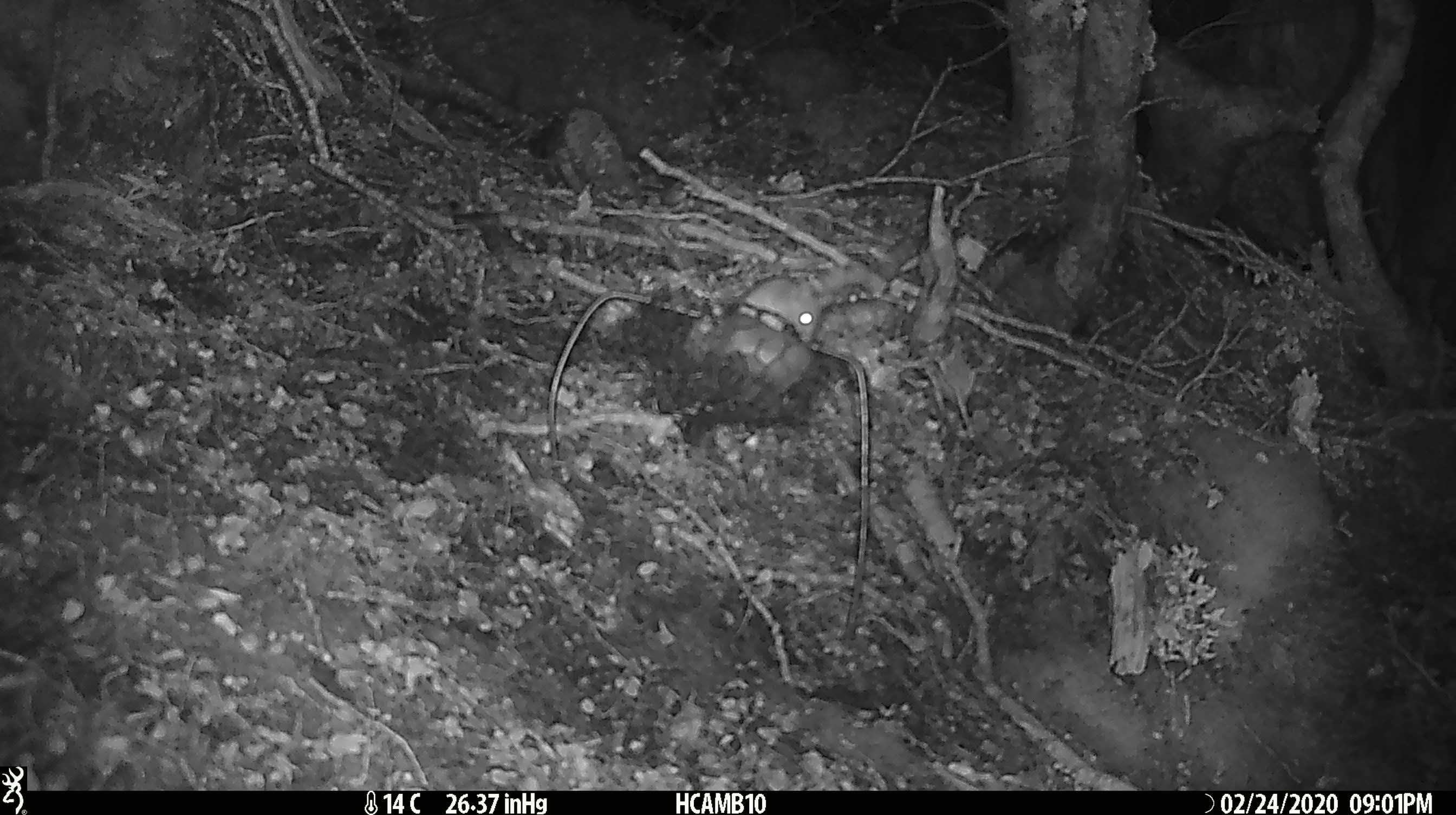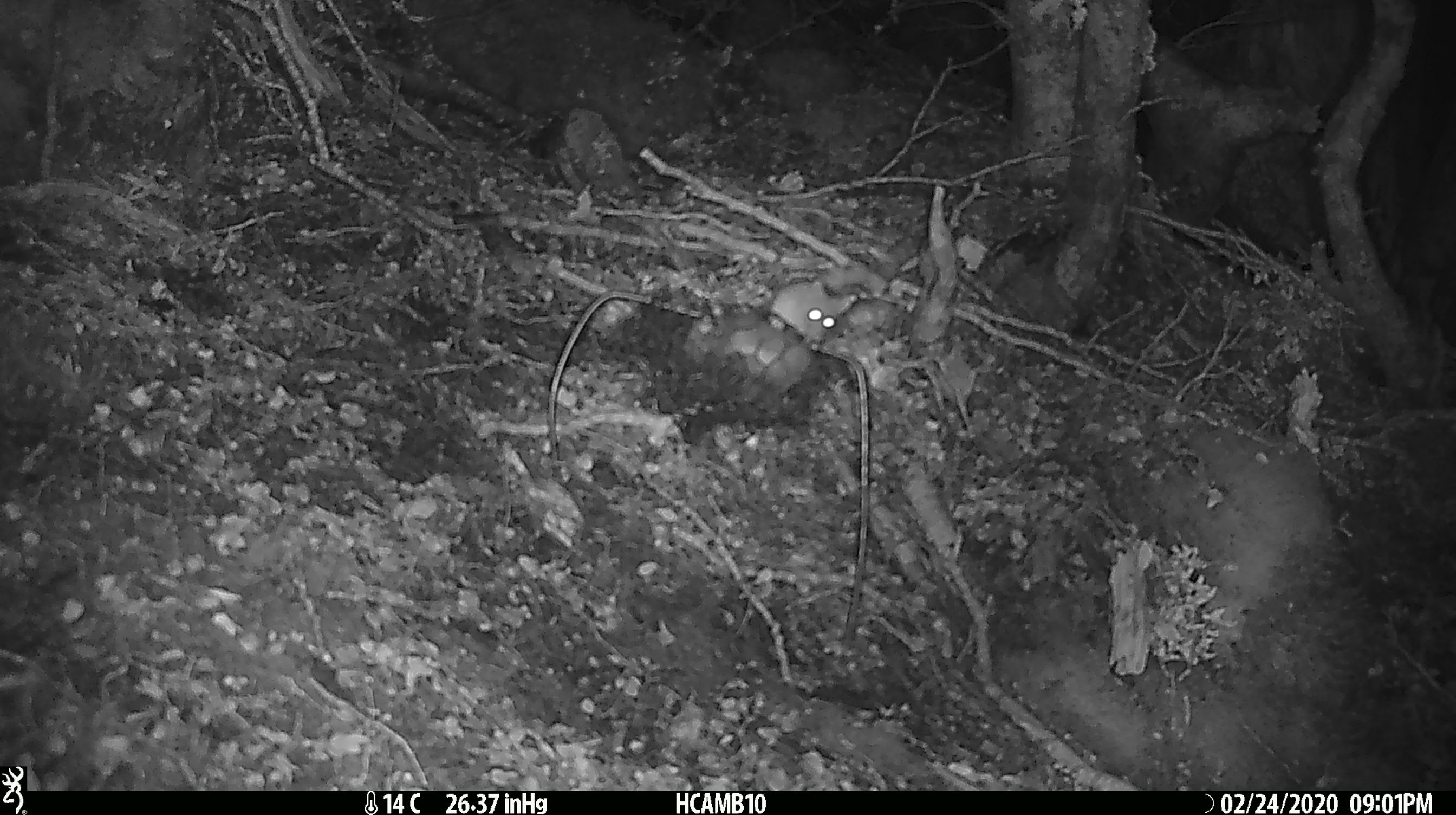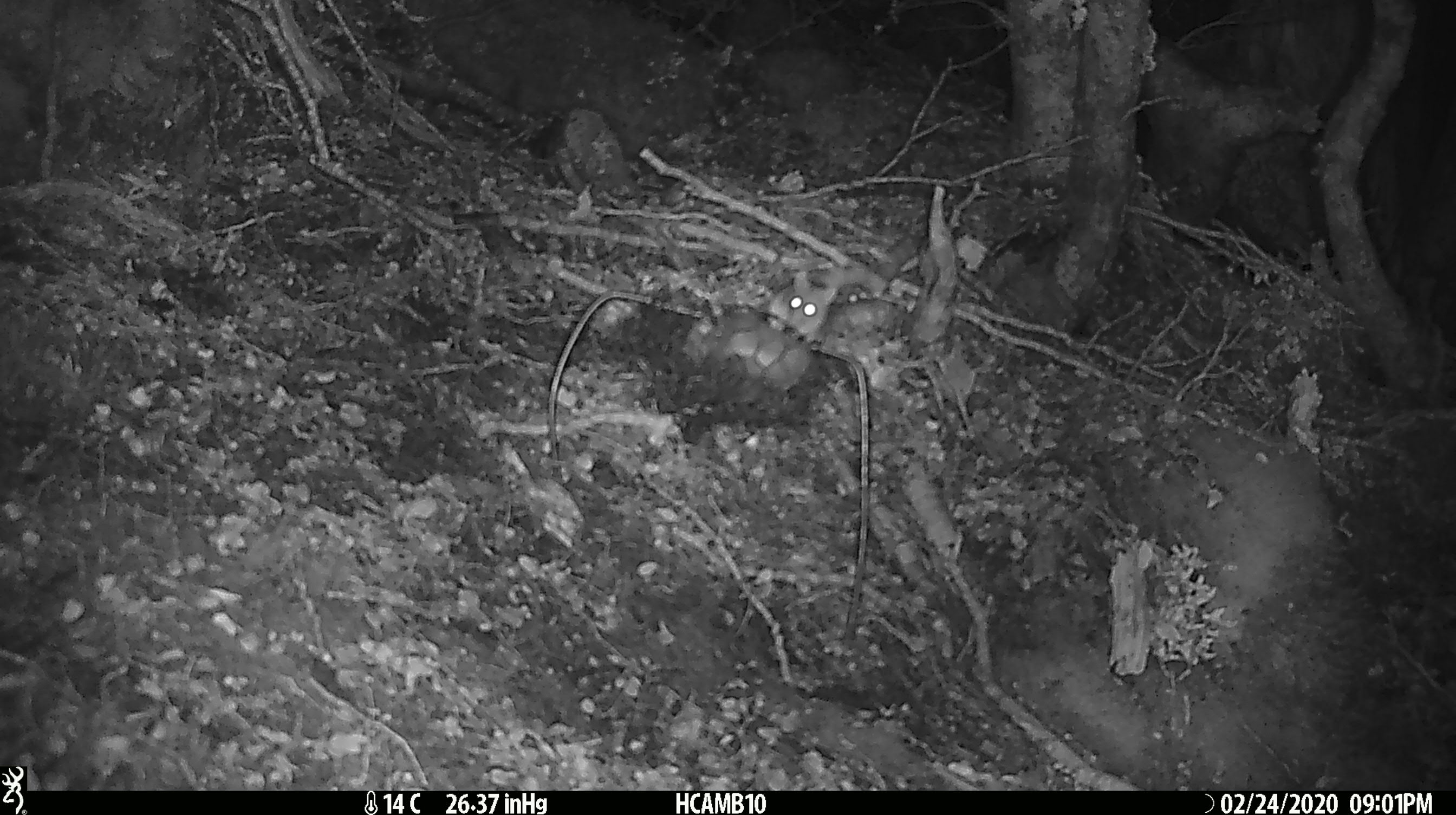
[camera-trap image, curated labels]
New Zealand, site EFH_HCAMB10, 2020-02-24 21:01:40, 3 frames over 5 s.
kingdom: Animalia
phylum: Chordata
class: Mammalia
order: Rodentia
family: Muridae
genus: Mus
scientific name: Mus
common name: mouse